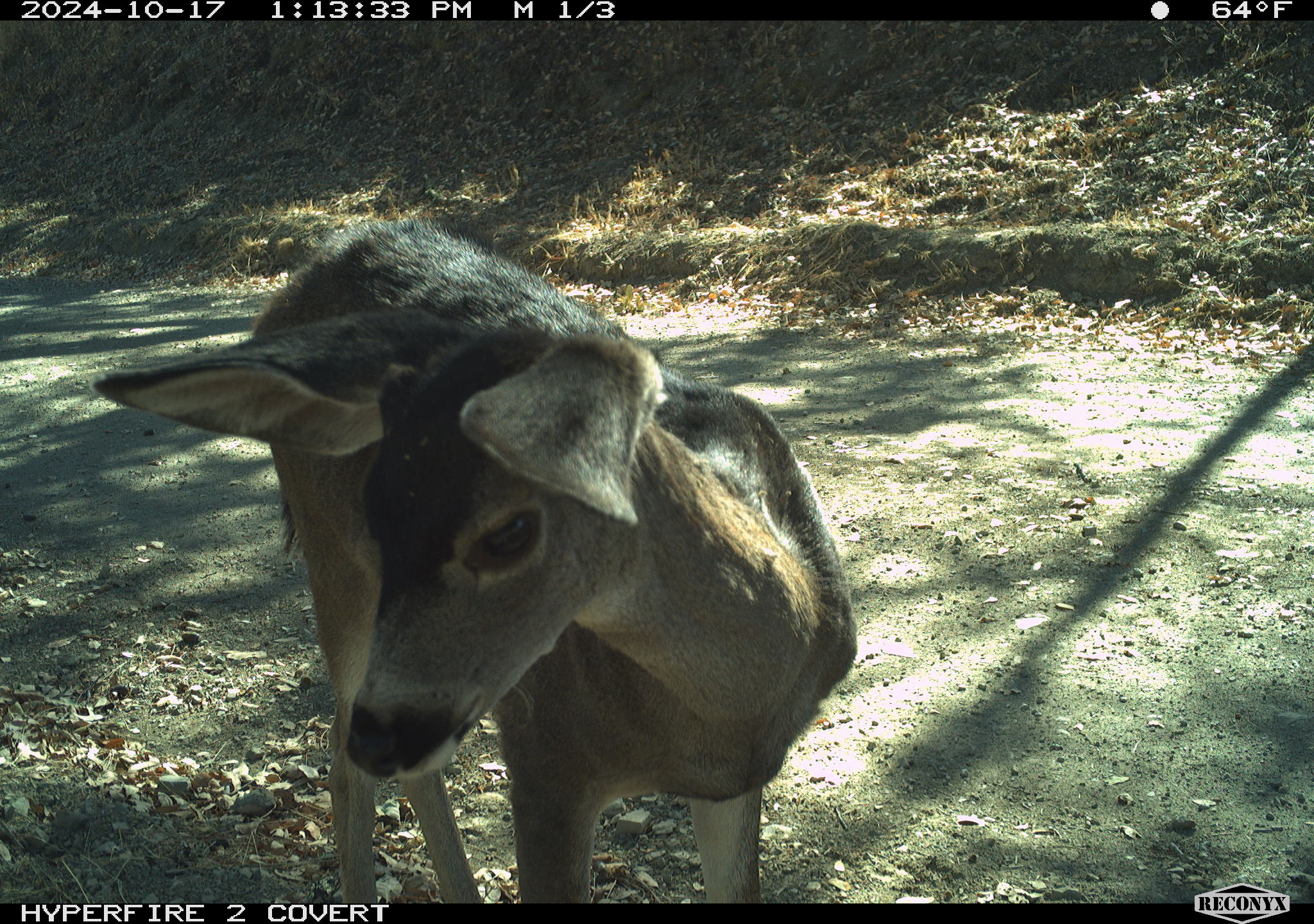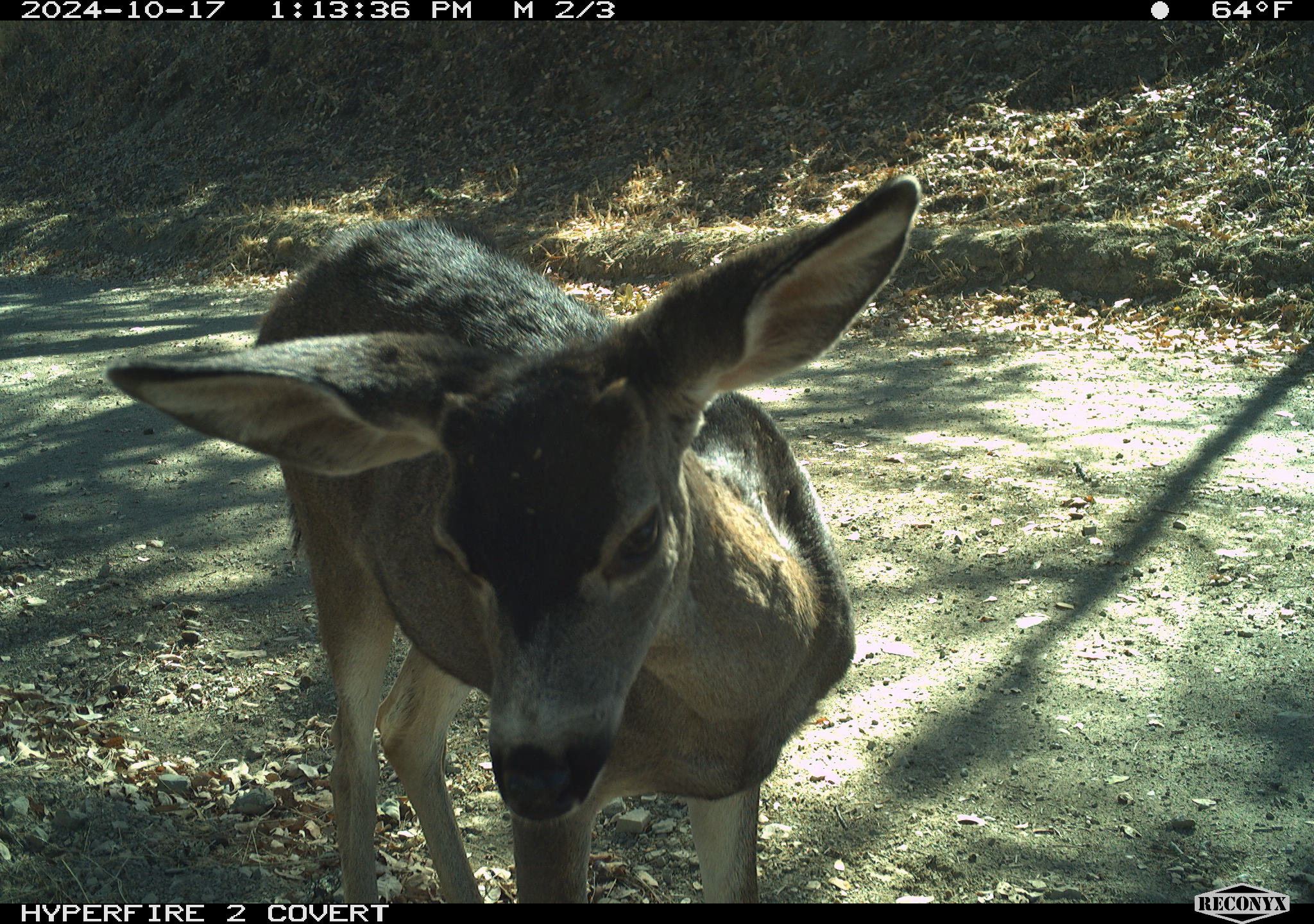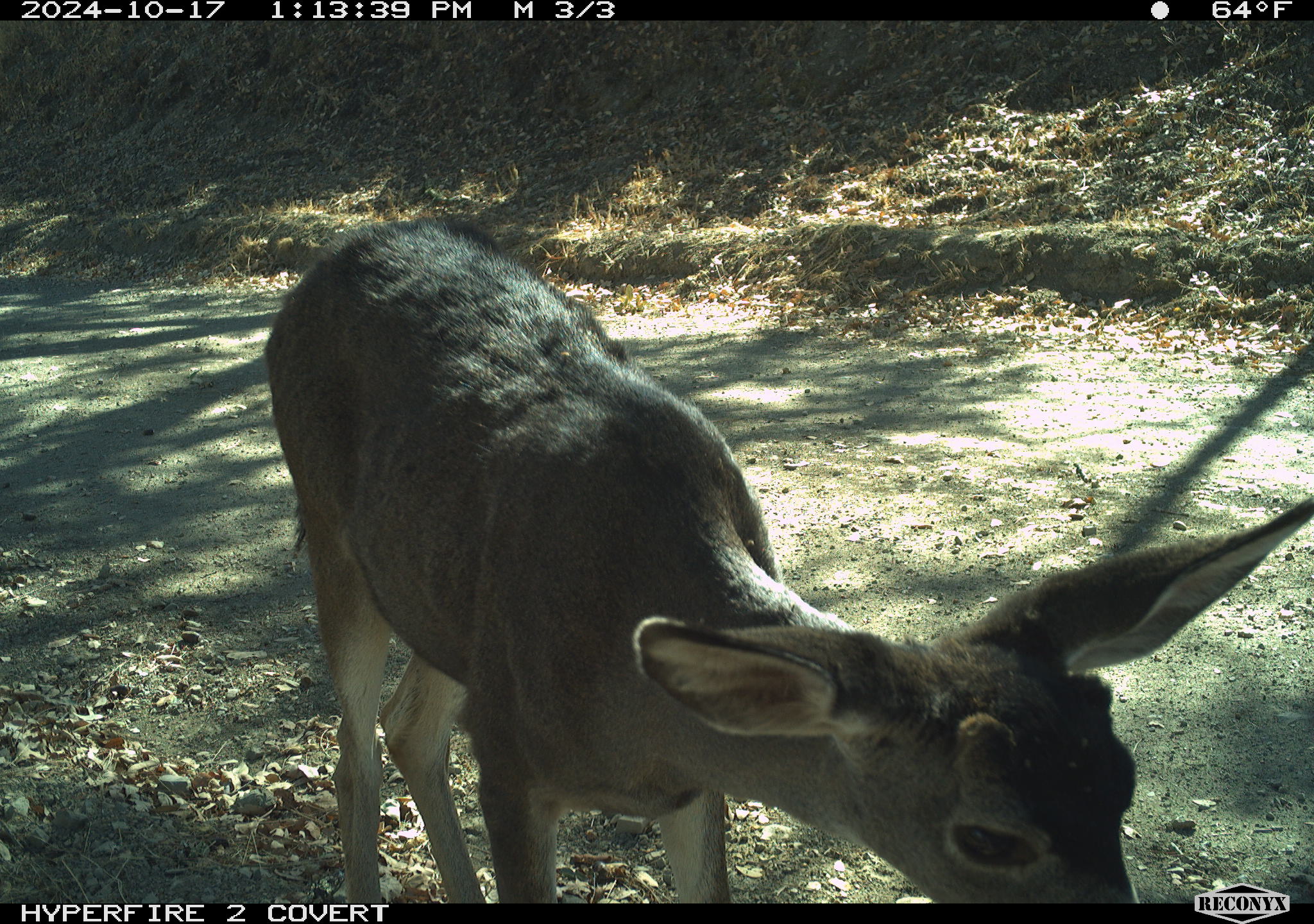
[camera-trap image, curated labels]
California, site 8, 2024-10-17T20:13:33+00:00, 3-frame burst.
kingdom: Animalia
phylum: Chordata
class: Mammalia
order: Artiodactyla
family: Cervidae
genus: Odocoileus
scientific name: Odocoileus hemionus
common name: mule deer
Mule deer (Odocoileus hemionus).